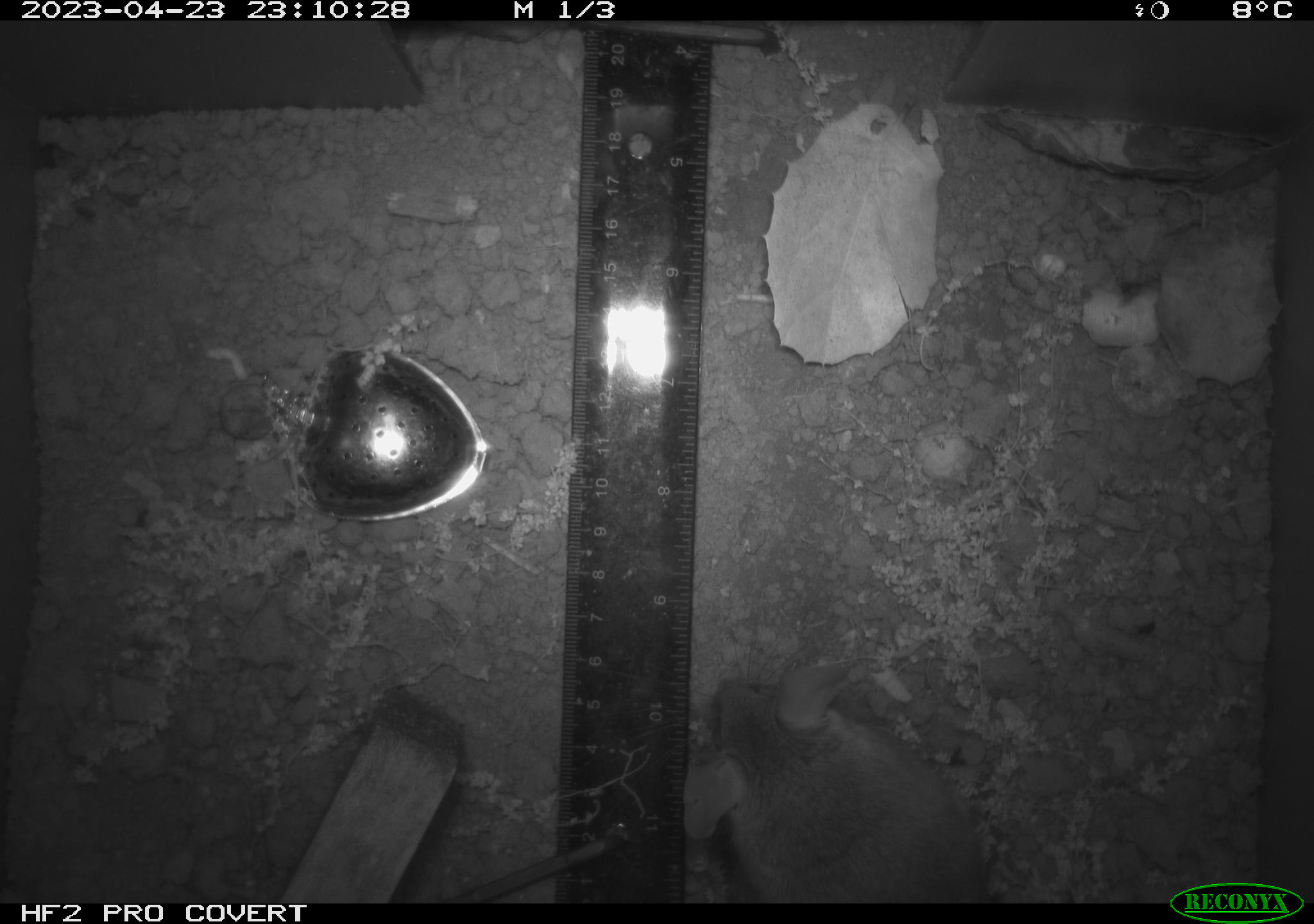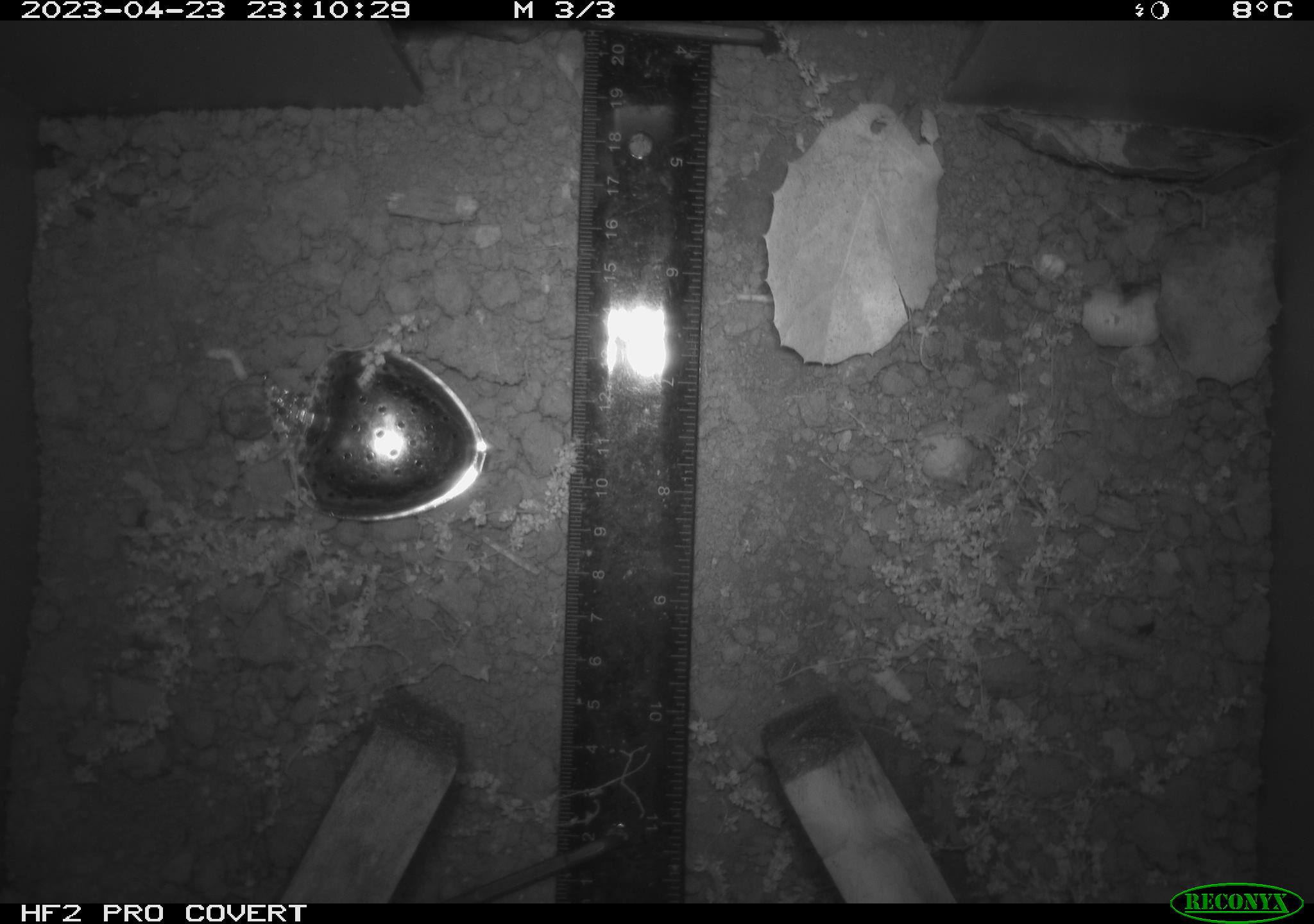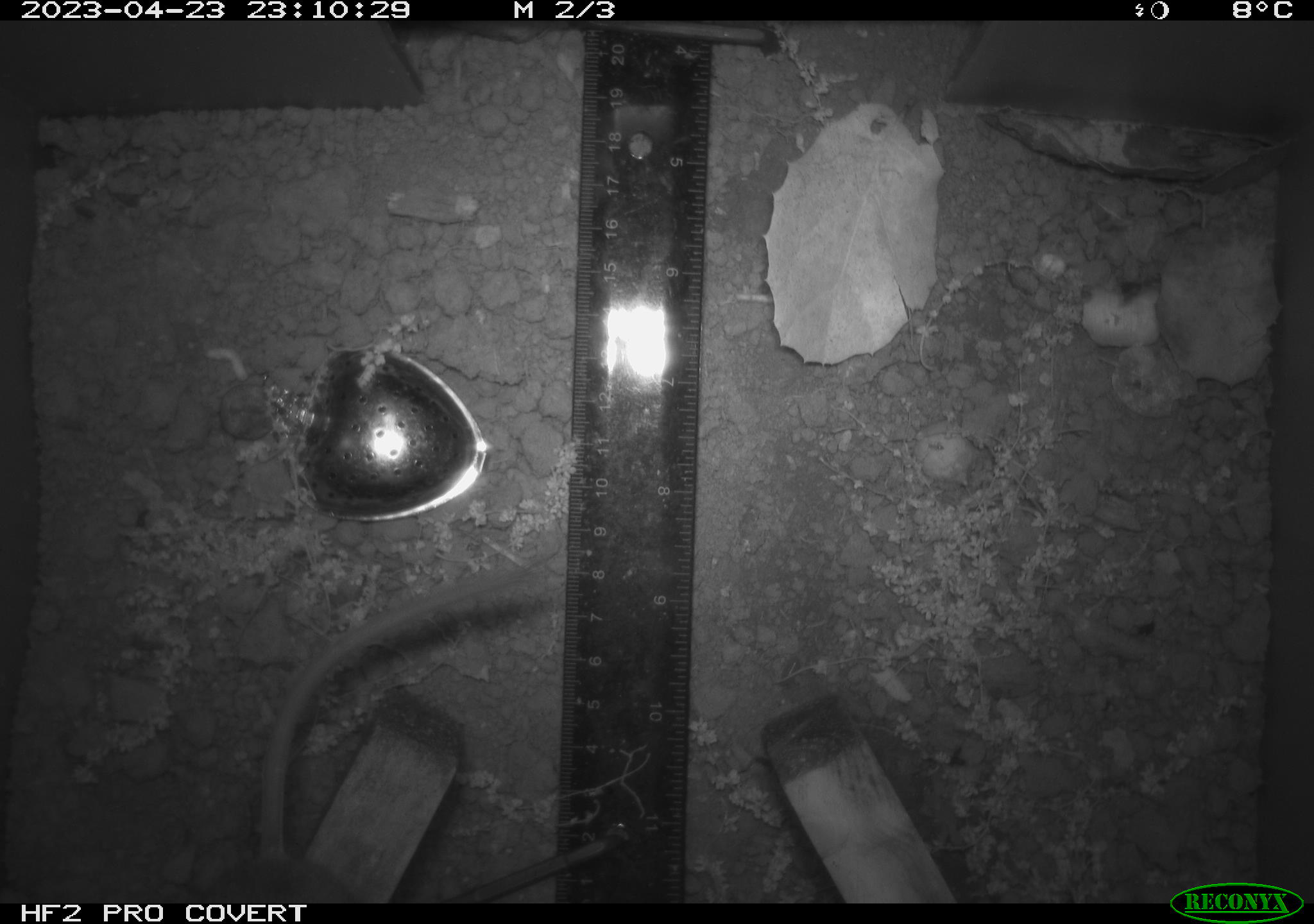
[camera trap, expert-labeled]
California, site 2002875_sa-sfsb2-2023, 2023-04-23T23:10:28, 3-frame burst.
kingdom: Animalia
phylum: Chordata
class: Mammalia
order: Rodentia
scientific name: Rodentia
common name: mouse species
Mouse species (Rodentia).